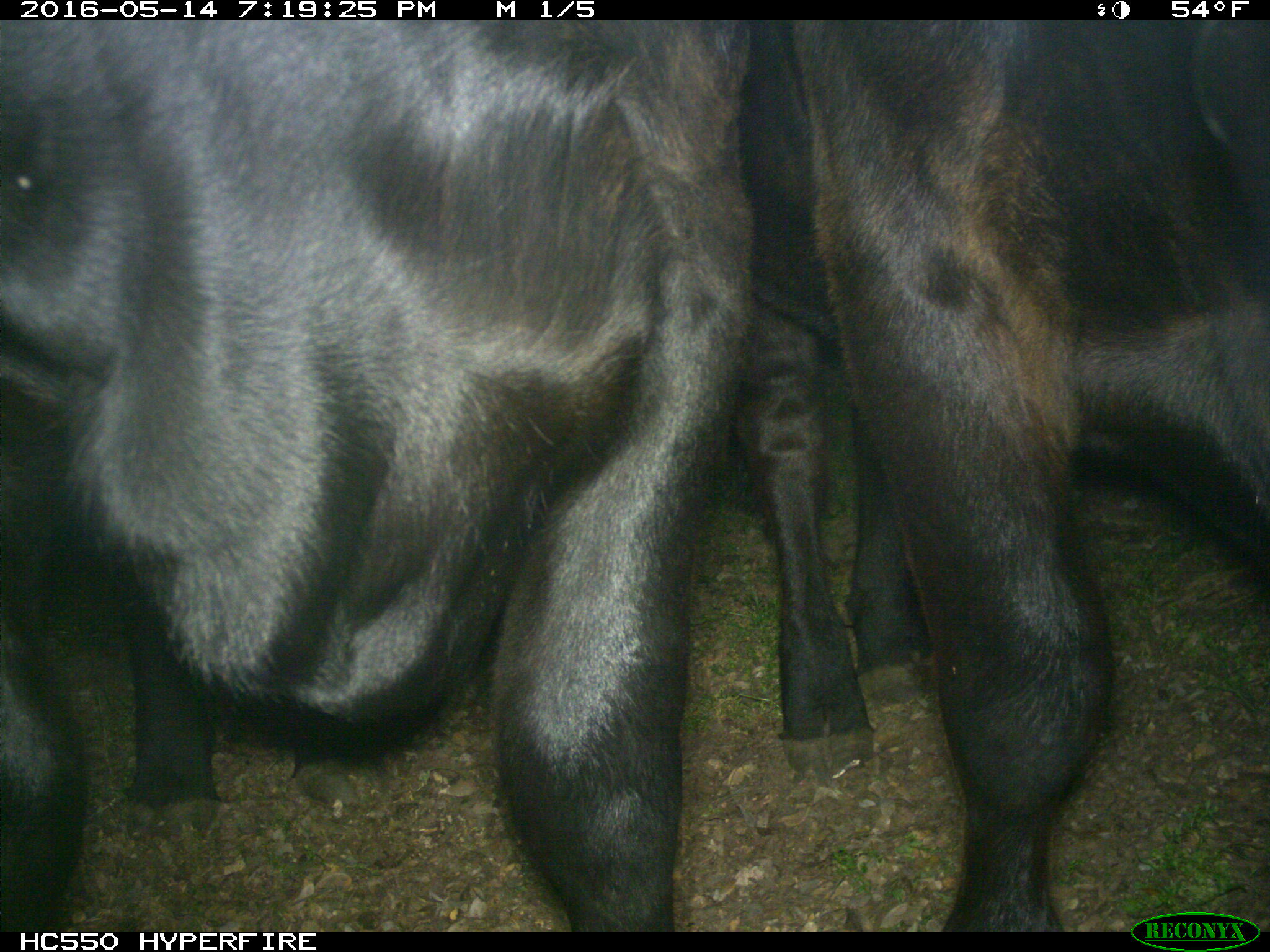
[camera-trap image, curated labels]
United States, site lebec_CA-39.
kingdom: Animalia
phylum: Chordata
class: Mammalia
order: Artiodactyla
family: Bovidae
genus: Bos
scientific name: Bos taurus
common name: domestic cow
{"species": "Bos taurus (domestic cow)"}